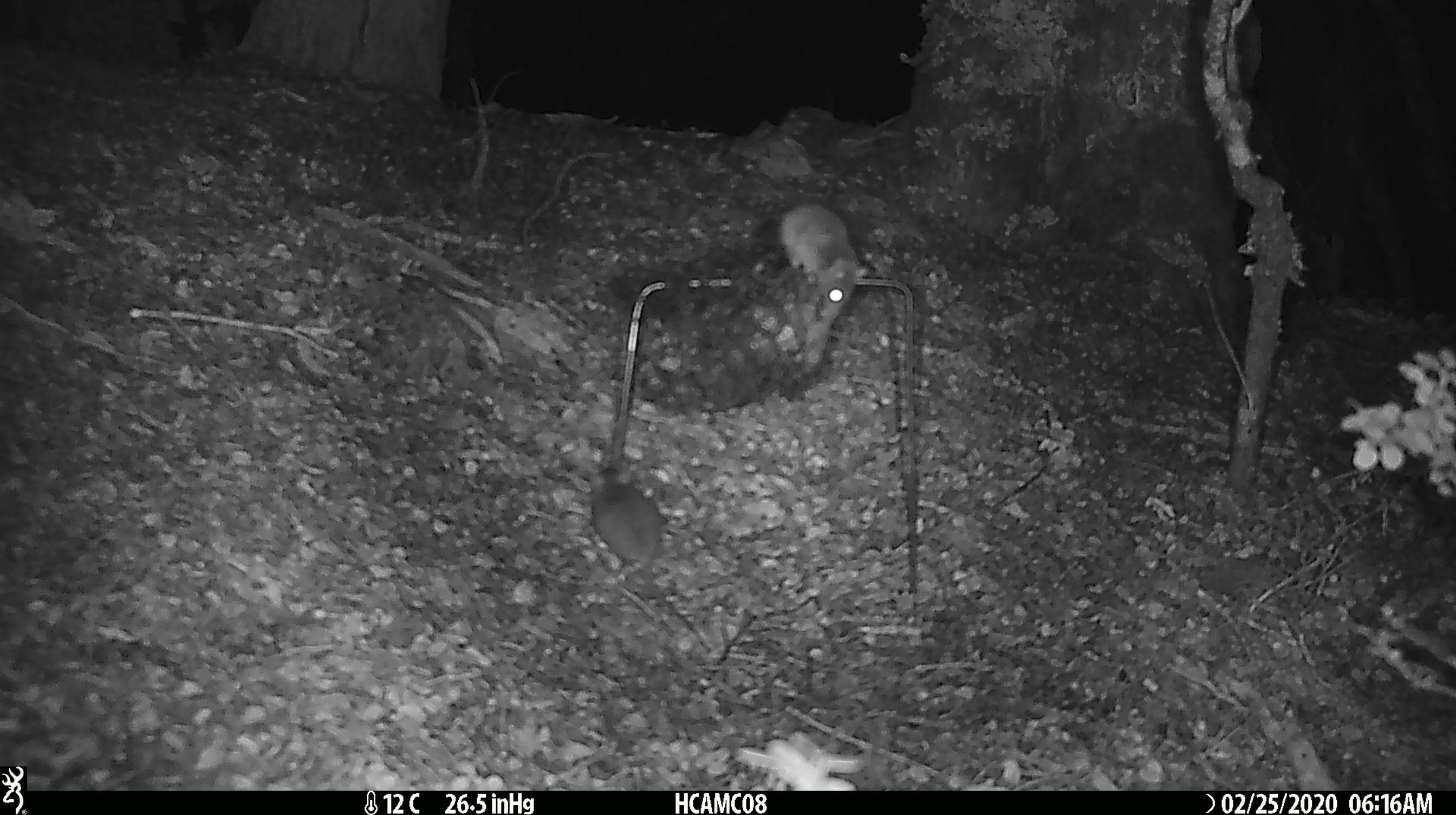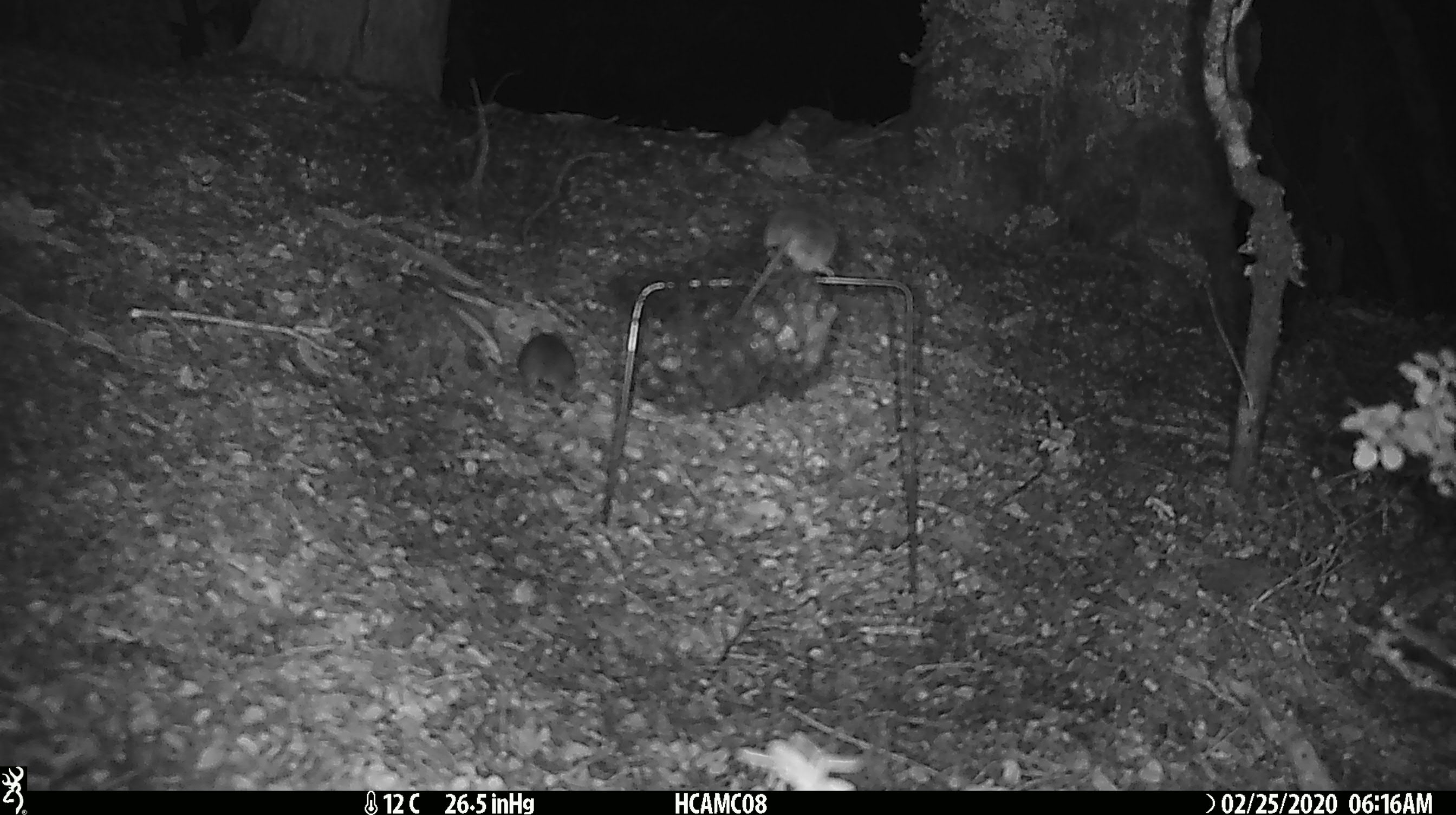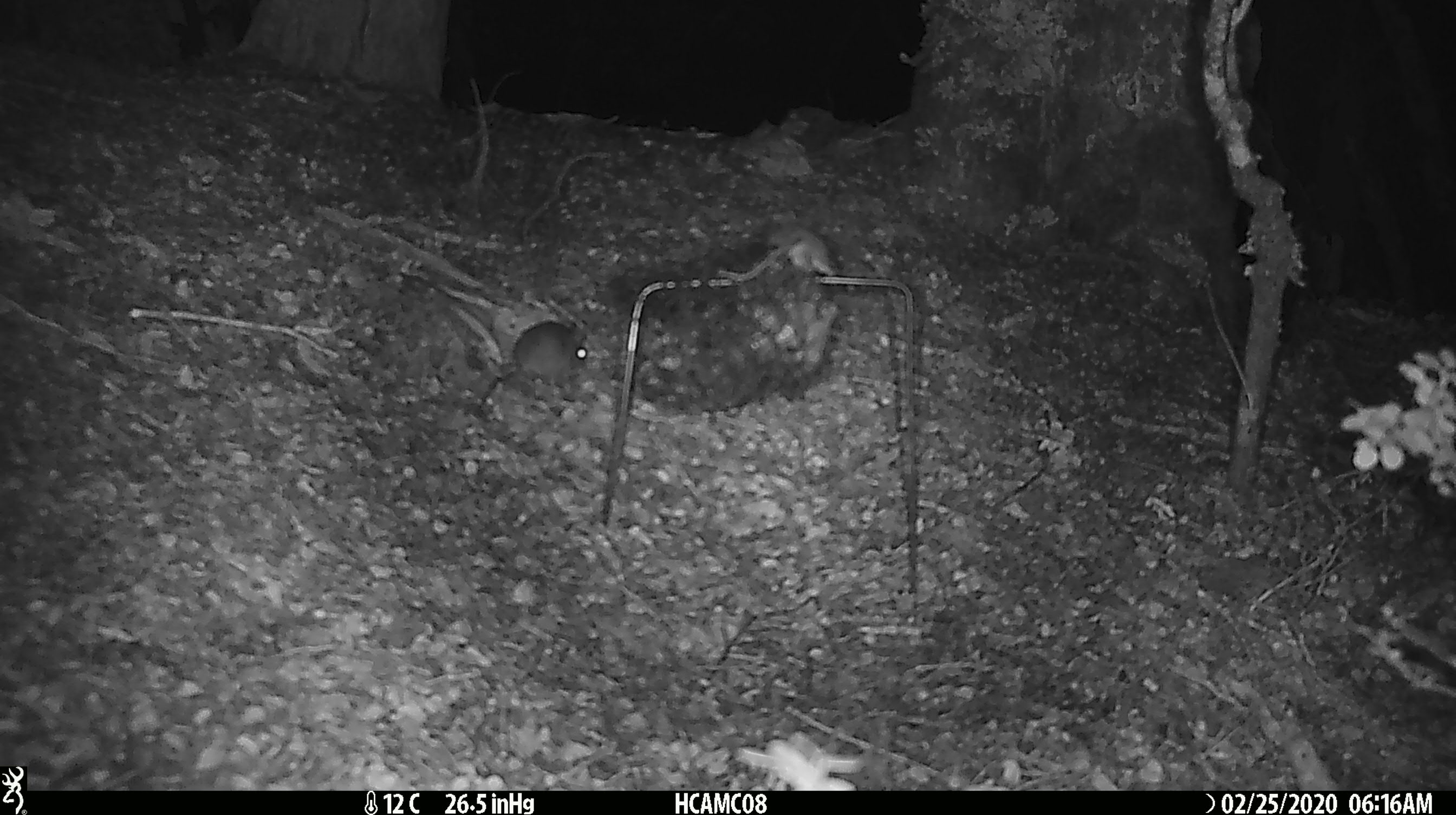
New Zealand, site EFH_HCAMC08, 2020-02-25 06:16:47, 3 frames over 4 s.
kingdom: Animalia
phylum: Chordata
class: Mammalia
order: Rodentia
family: Muridae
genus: Mus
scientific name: Mus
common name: mouse